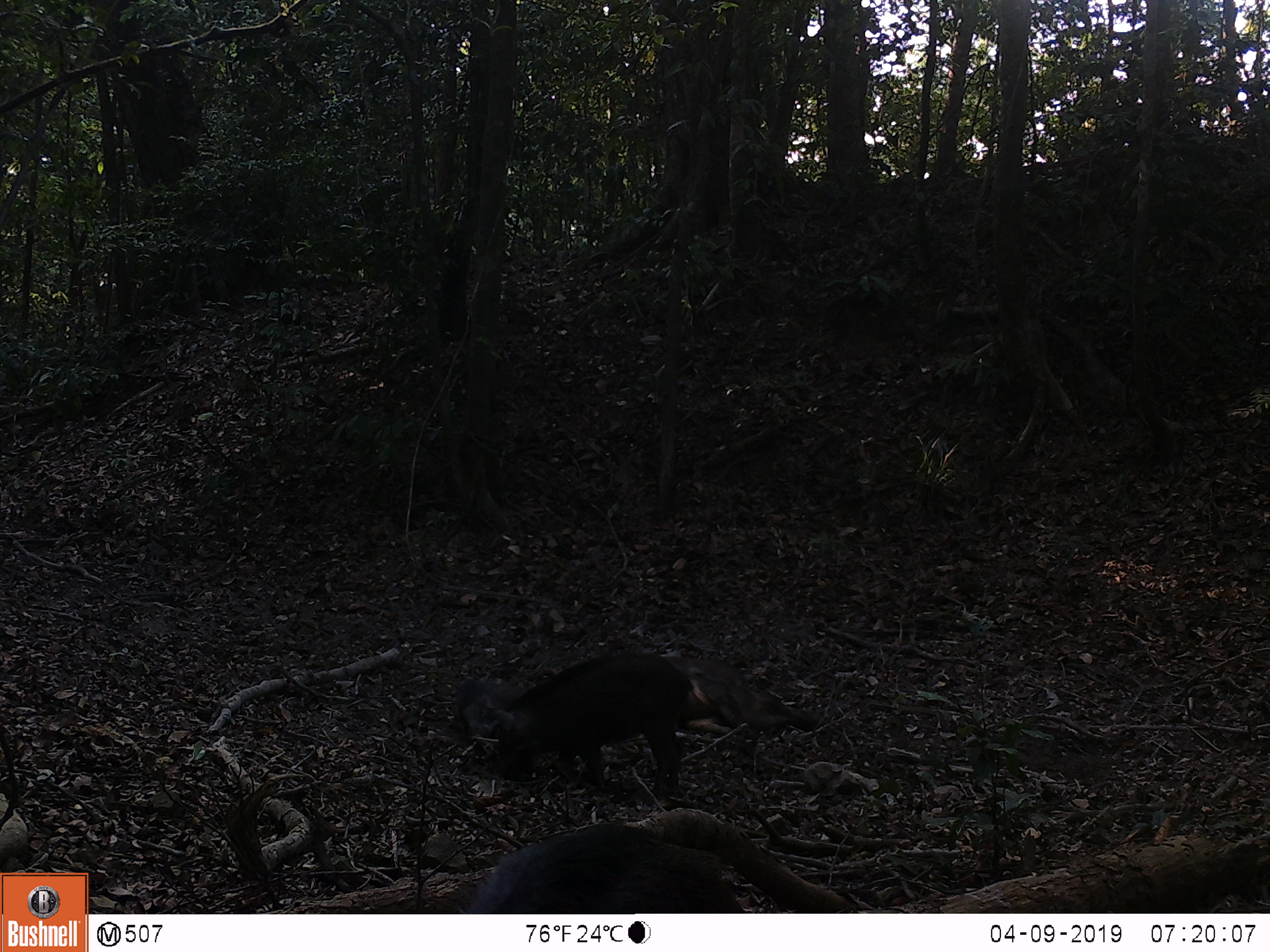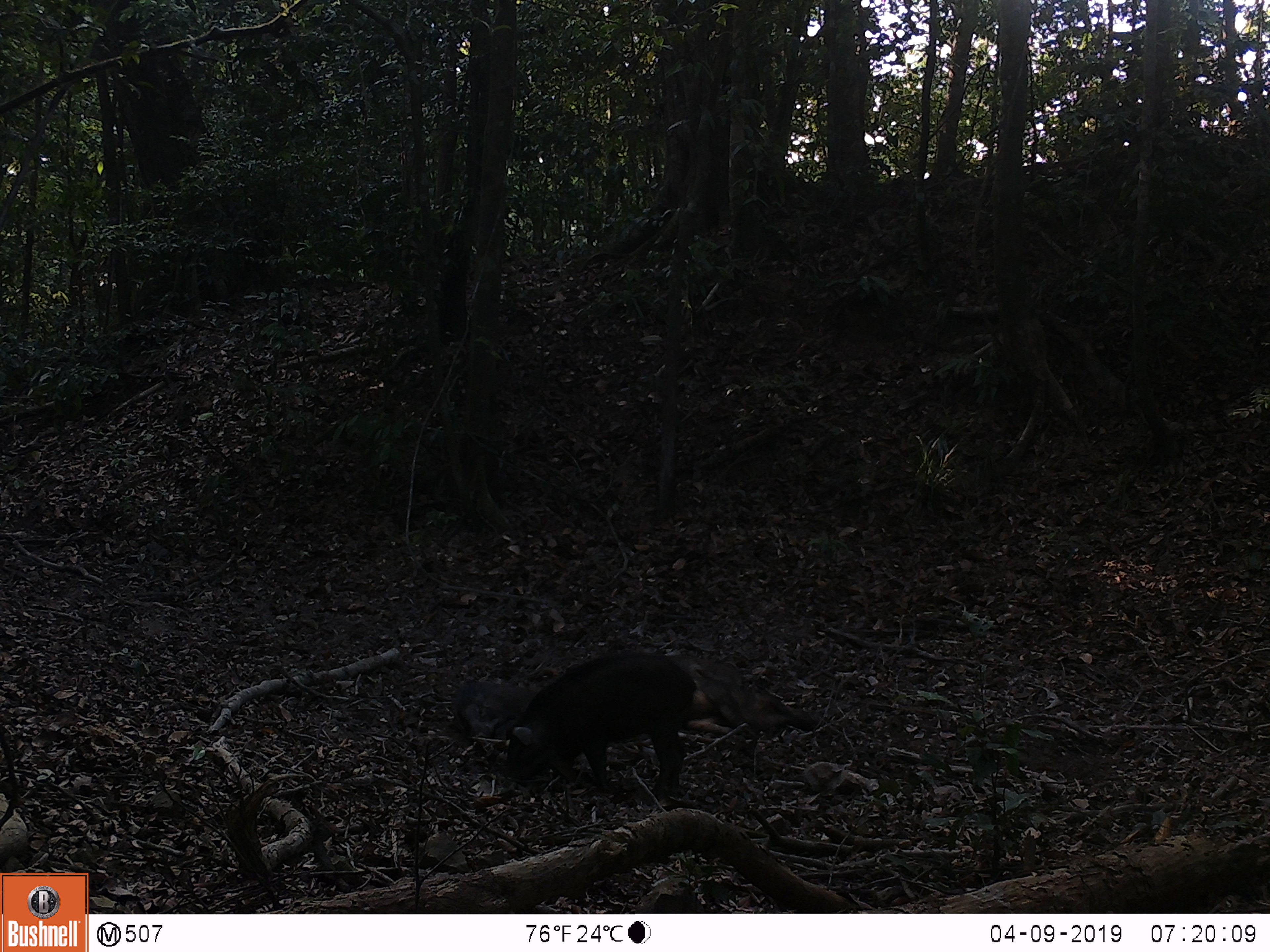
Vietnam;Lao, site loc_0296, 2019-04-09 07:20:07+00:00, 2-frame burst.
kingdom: Animalia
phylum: Chordata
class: Mammalia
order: Artiodactyla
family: Suidae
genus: Sus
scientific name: Sus scrofa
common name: eurasian wild pig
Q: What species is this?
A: Eurasian wild pig (Sus scrofa).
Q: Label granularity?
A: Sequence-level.